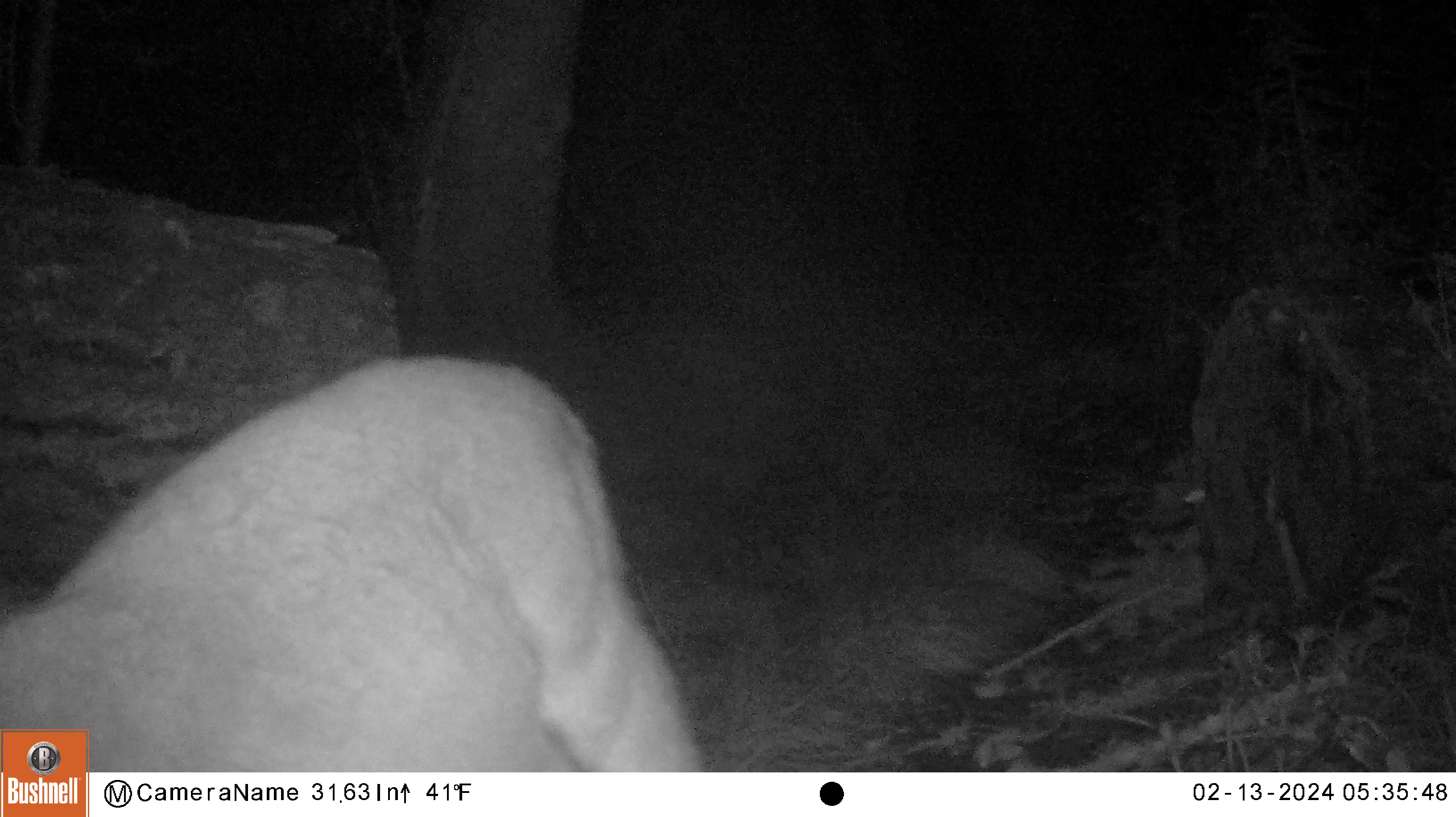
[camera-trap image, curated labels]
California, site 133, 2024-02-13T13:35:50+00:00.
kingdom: Animalia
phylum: Chordata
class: Mammalia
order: Artiodactyla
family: Cervidae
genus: Odocoileus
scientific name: Odocoileus hemionus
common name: mule deer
Mule deer (Odocoileus hemionus).